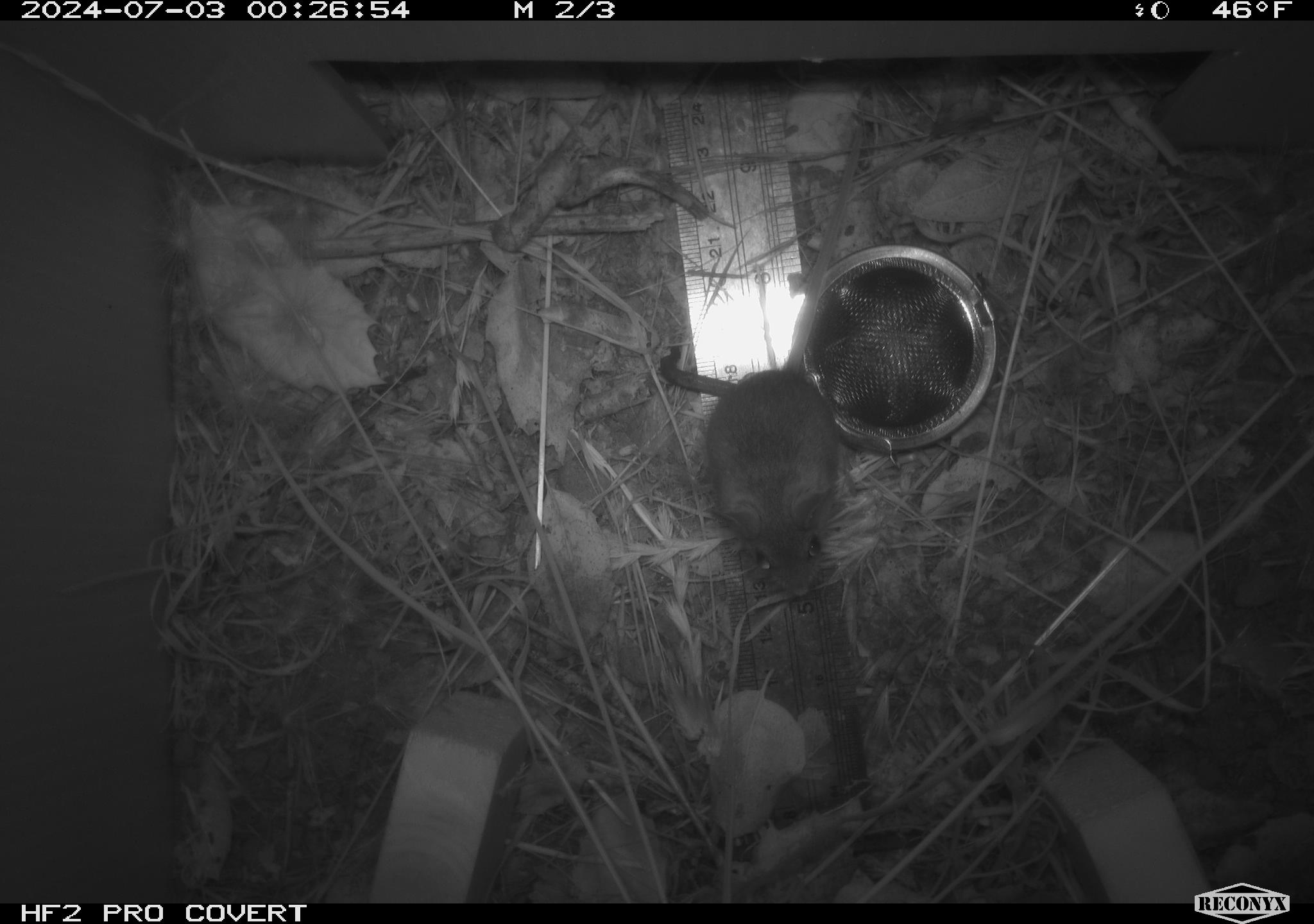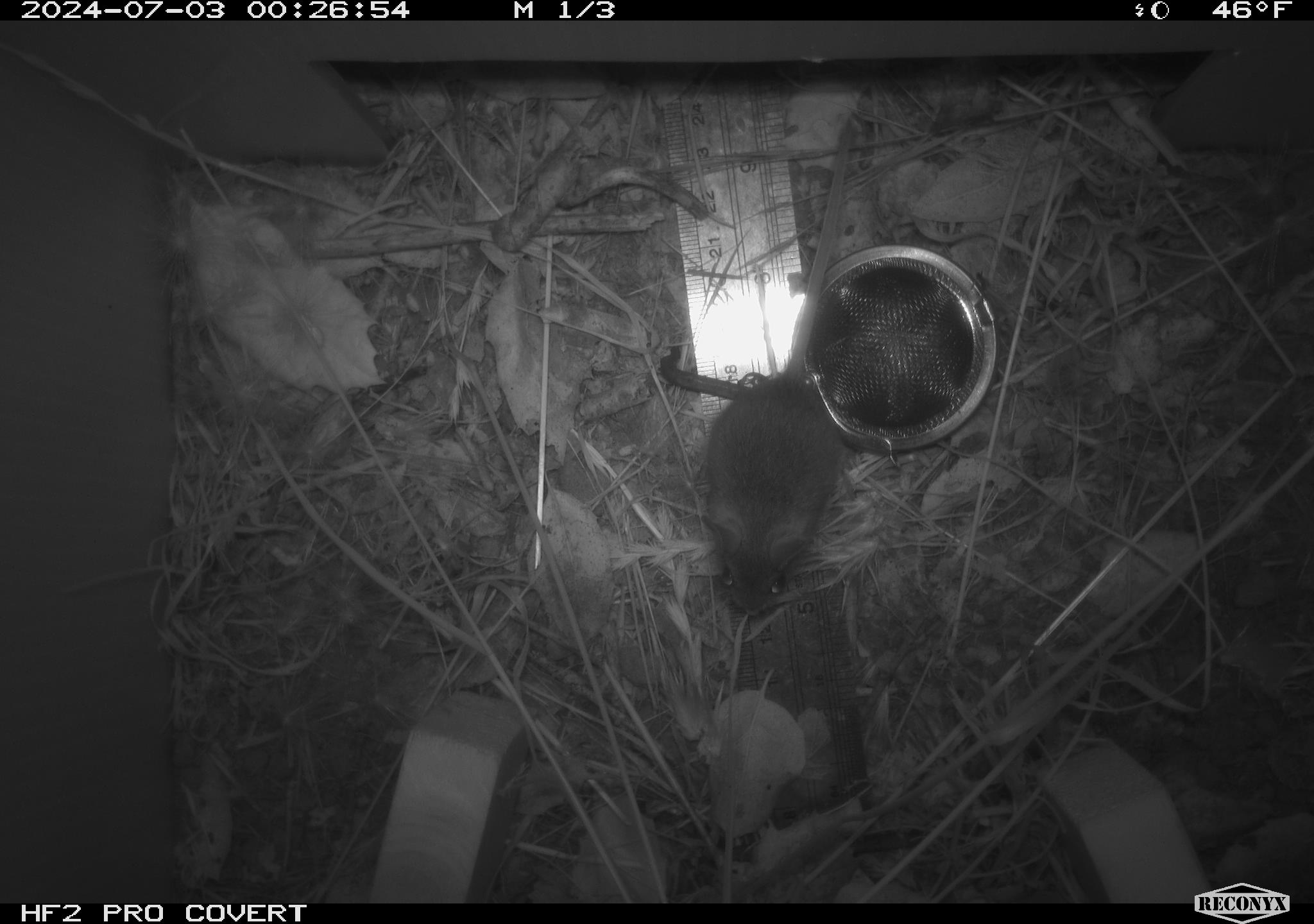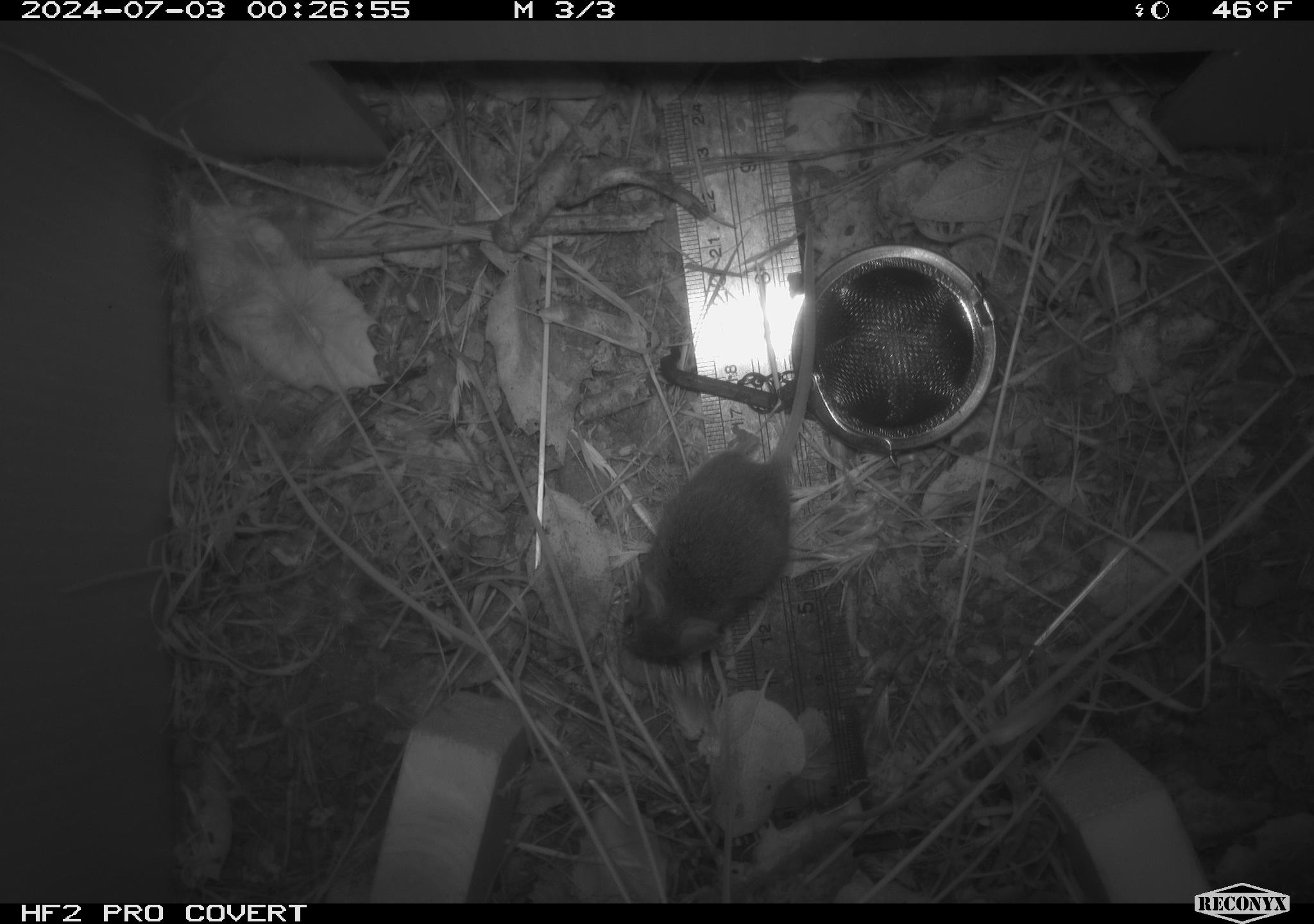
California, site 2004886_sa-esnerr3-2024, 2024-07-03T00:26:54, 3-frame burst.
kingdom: Animalia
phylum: Chordata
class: Mammalia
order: Rodentia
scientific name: Rodentia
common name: rodent